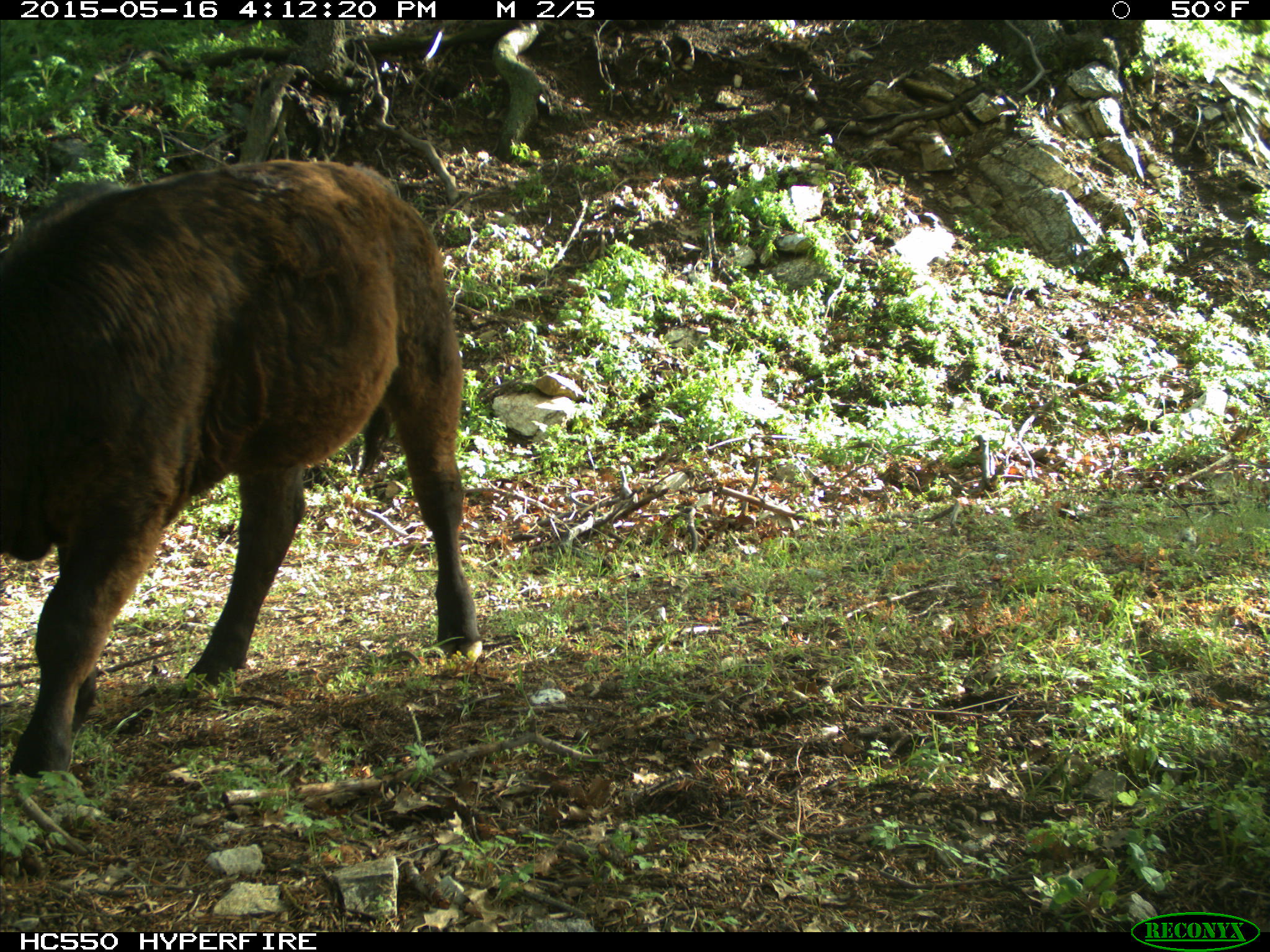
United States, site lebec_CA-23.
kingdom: Animalia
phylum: Chordata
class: Mammalia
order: Artiodactyla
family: Bovidae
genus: Bos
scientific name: Bos taurus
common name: domestic cow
Bos taurus (domestic cow).